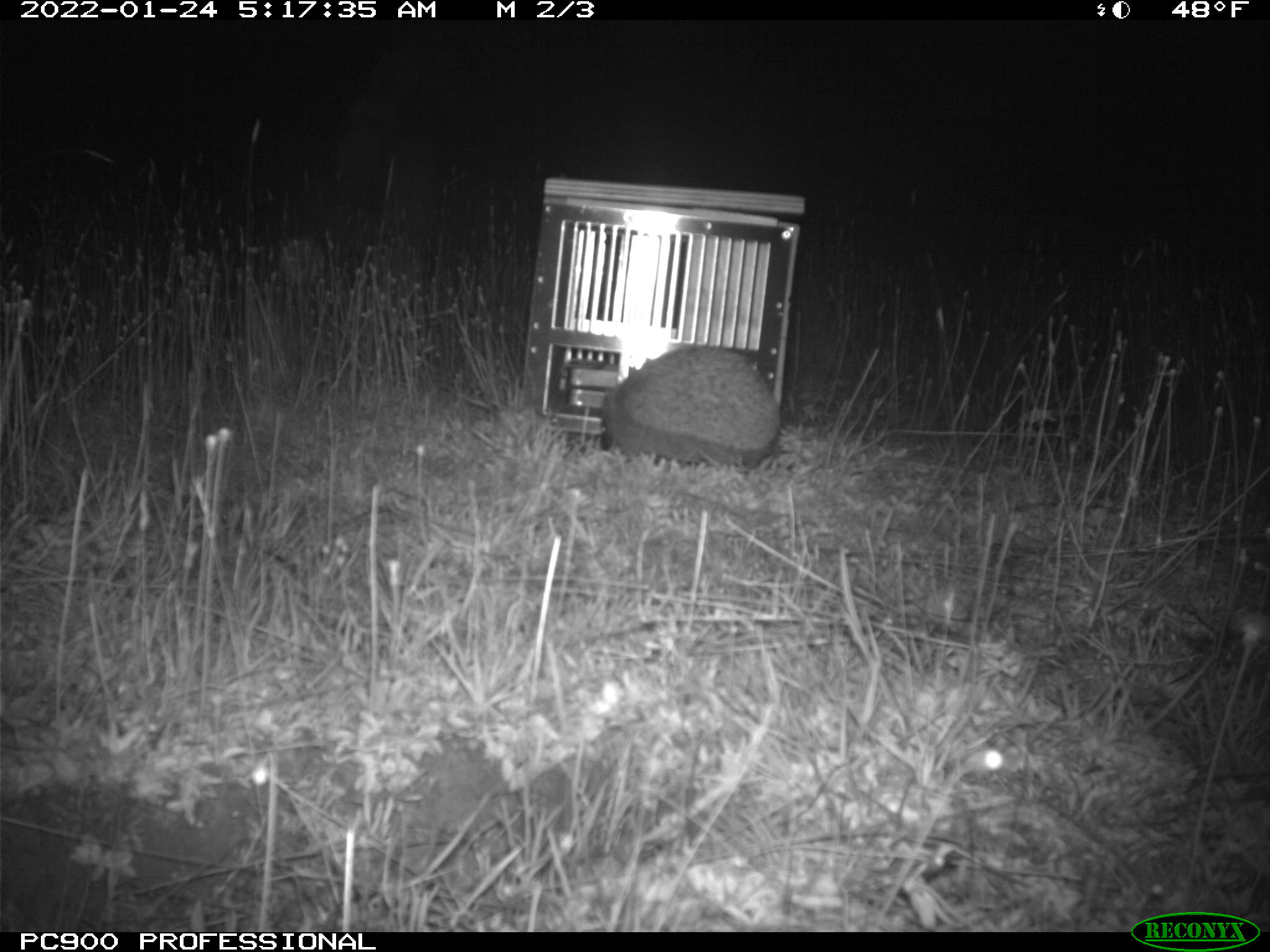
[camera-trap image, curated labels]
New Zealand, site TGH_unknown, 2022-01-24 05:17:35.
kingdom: Animalia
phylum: Chordata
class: Mammalia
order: Eulipotyphla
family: Erinaceidae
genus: Erinaceus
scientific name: Erinaceus europaeus europaeus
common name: european hedgehog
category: hedgehog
Hedgehog (european hedgehog) (Erinaceus europaeus europaeus).